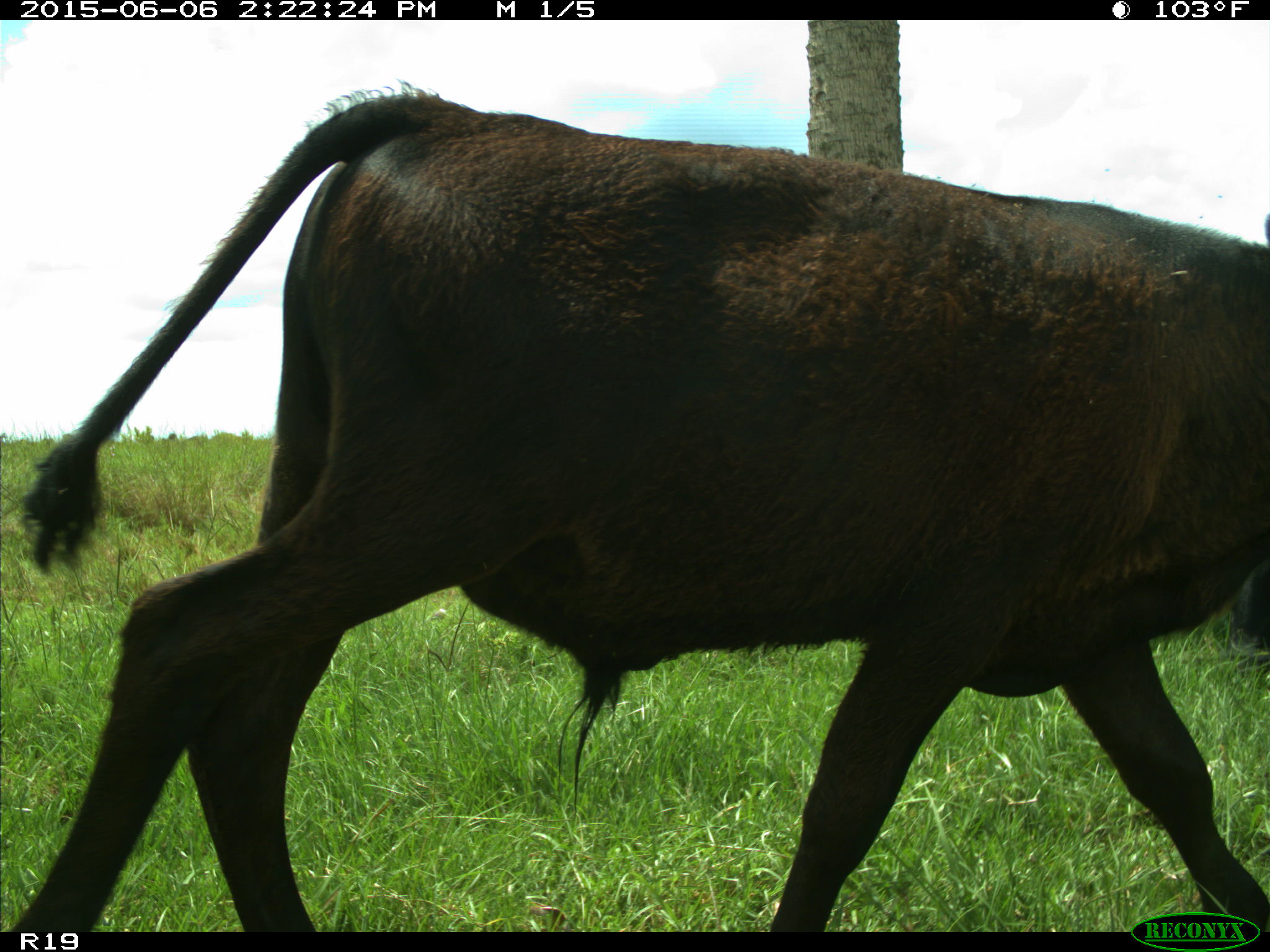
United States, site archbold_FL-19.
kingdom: Animalia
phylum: Chordata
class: Mammalia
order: Artiodactyla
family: Bovidae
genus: Bos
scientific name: Bos taurus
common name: domestic cow